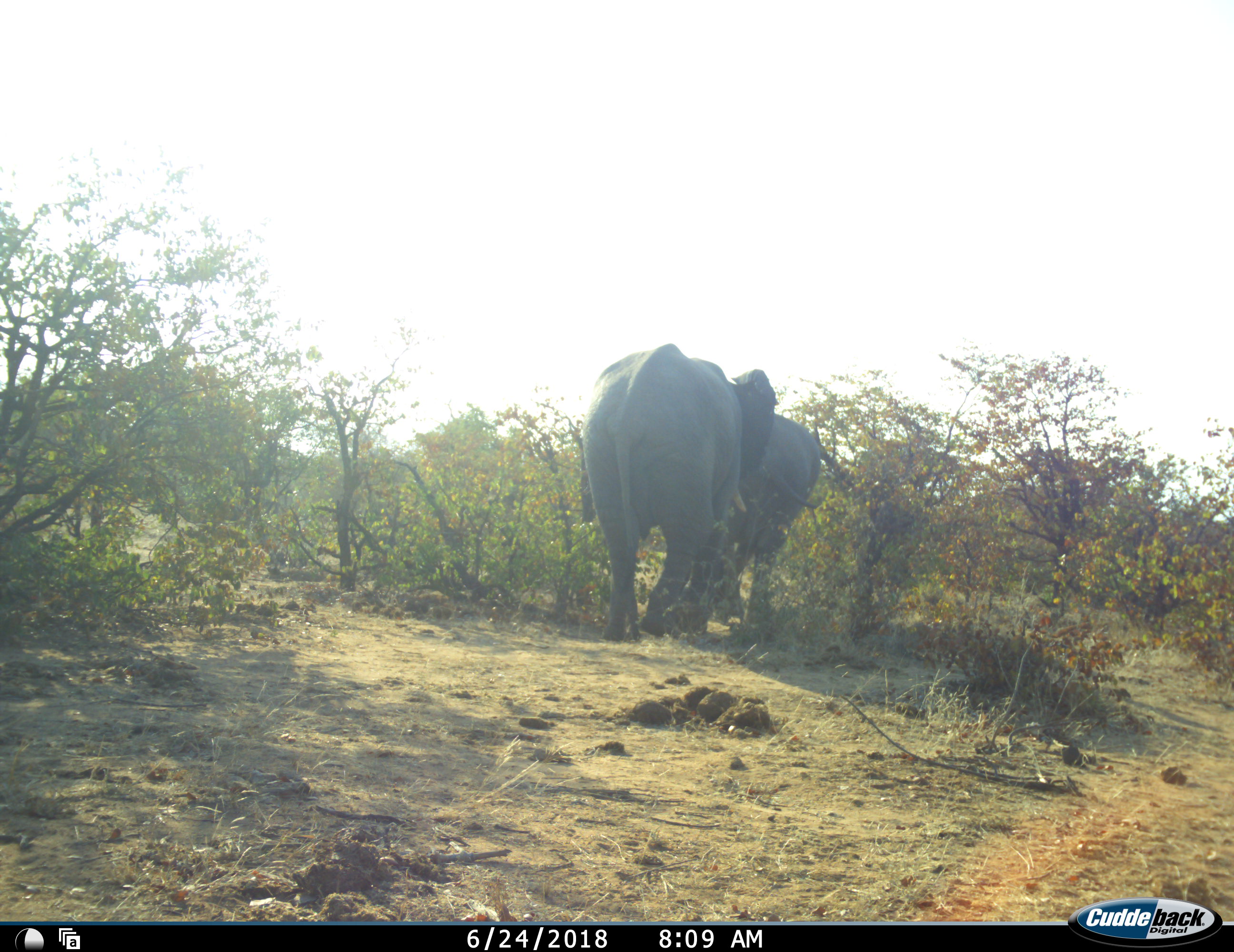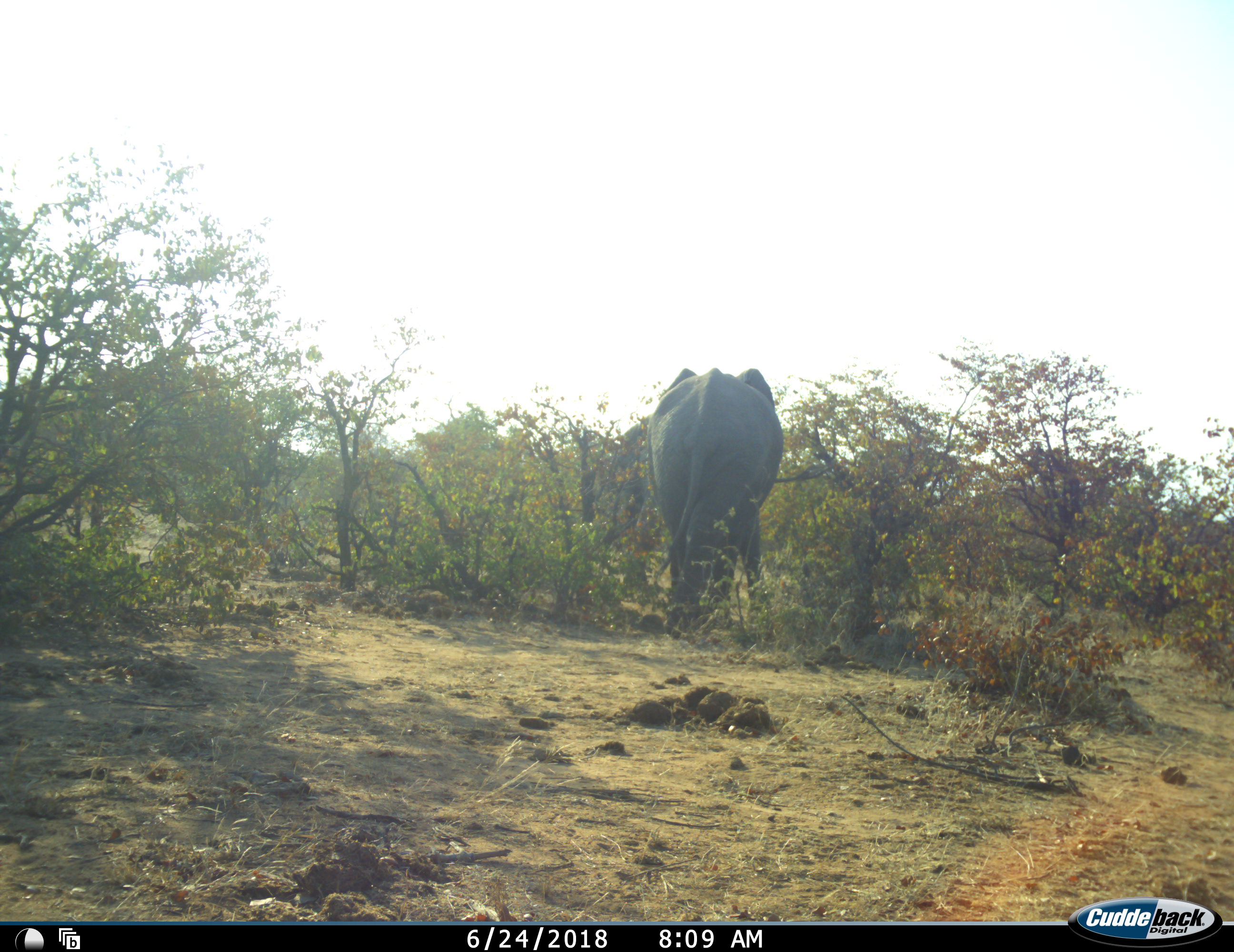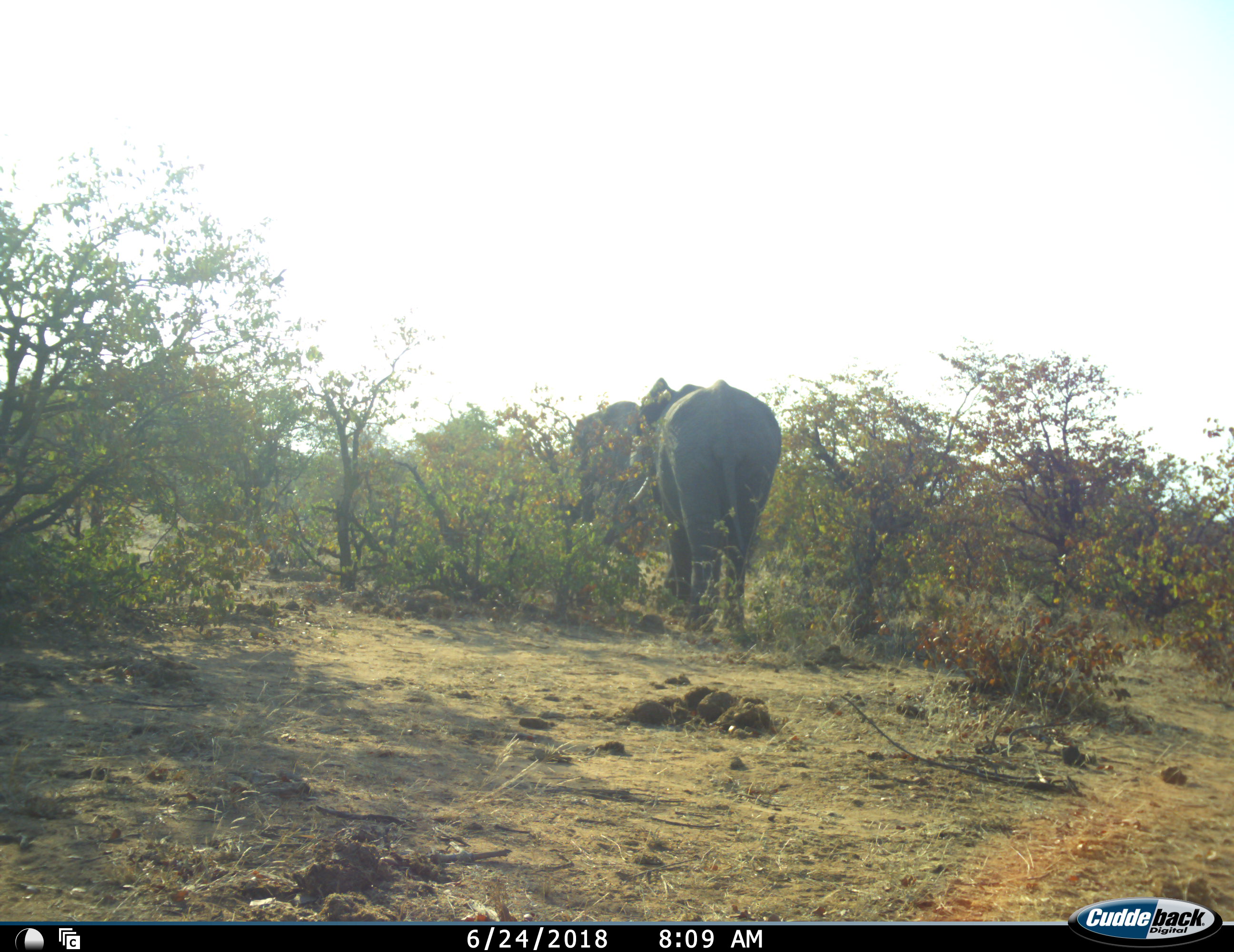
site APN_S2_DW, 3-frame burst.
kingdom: Animalia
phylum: Chordata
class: Mammalia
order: Proboscidea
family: Elephantidae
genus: Loxodonta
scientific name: Loxodonta africana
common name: african bush elephant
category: elephant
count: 2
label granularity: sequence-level